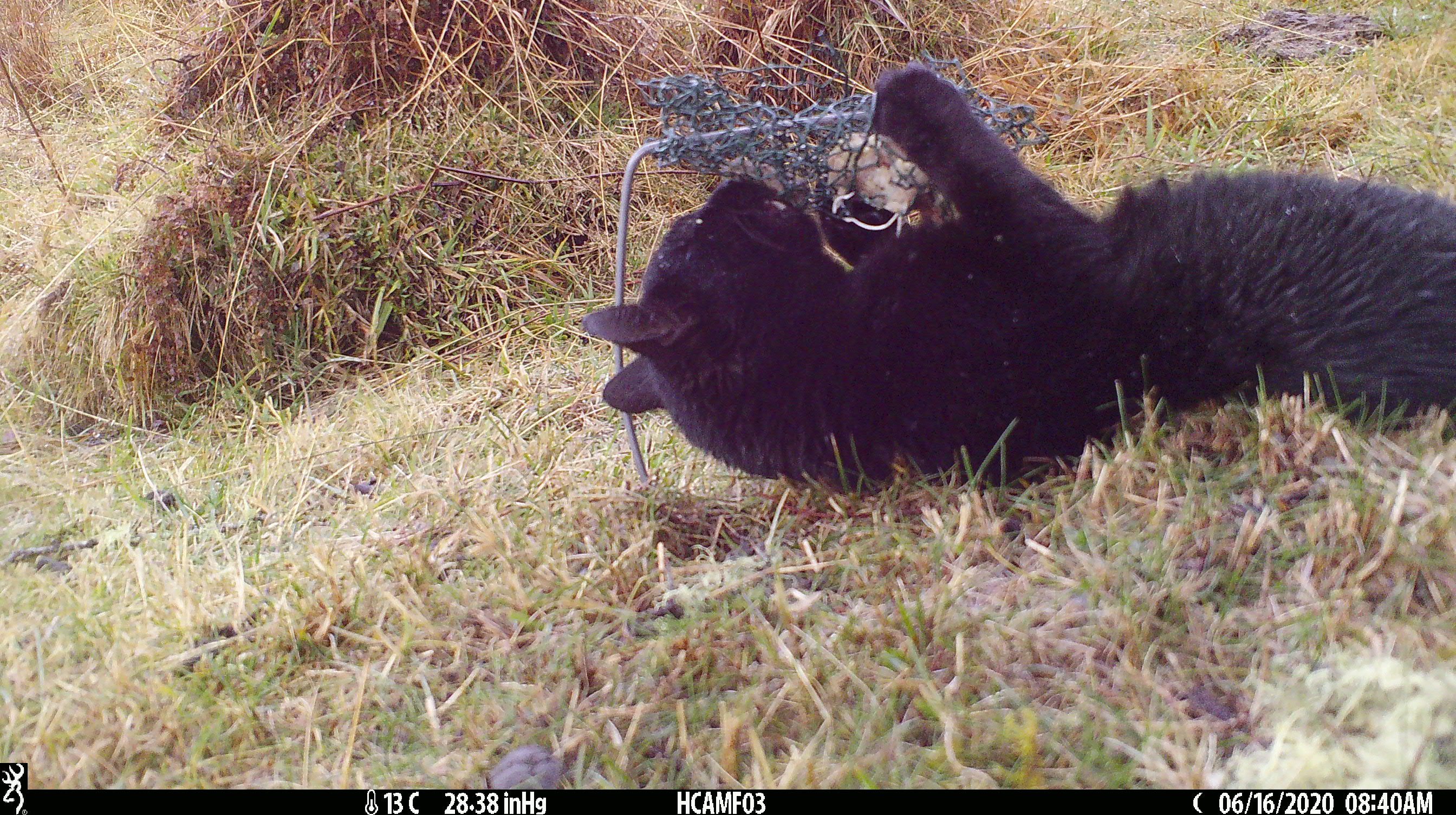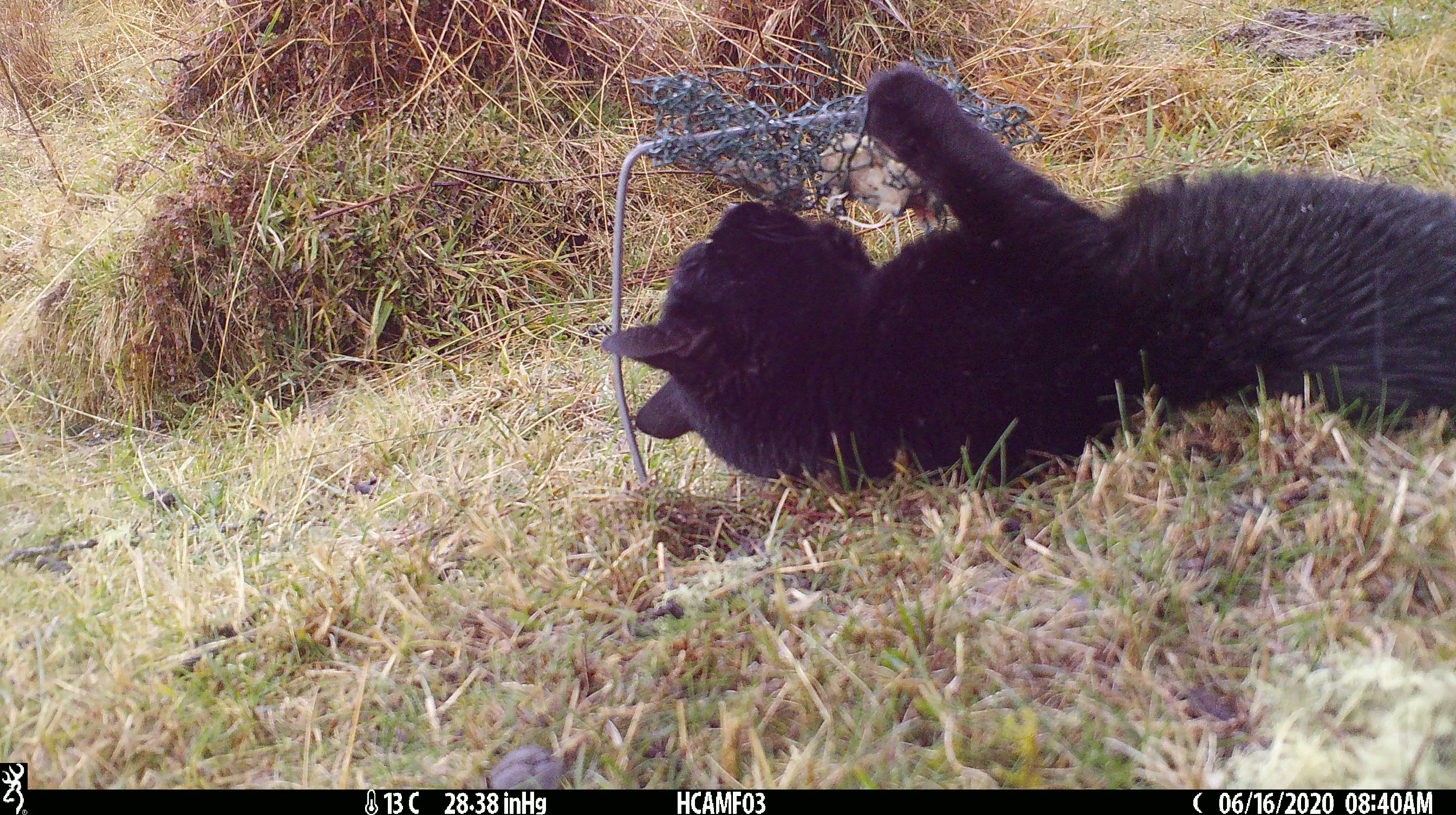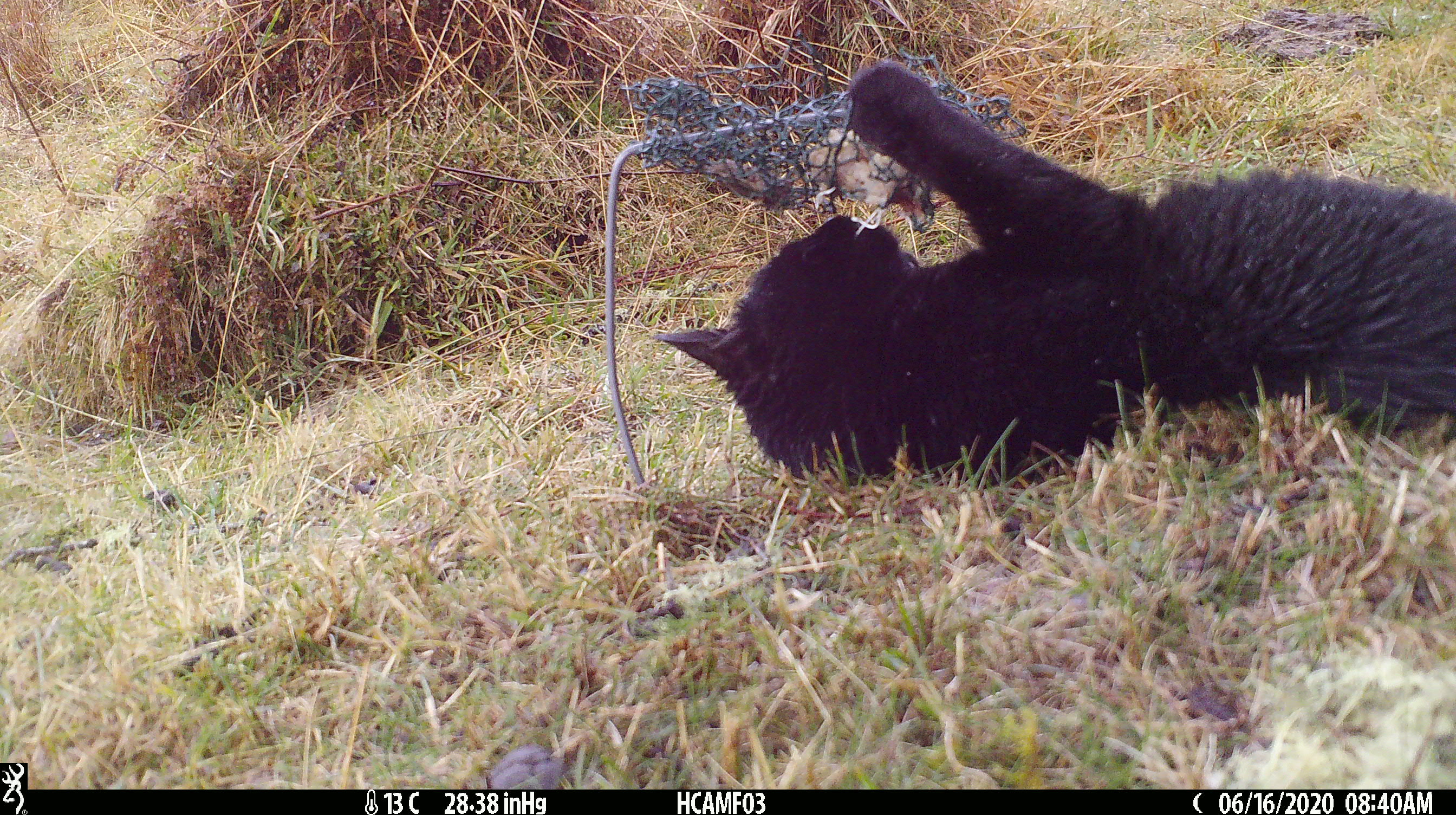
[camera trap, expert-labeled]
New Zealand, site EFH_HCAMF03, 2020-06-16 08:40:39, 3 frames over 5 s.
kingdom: Animalia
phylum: Chordata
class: Mammalia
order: Carnivora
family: Felidae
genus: Felis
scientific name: Felis catus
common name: domestic cat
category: cat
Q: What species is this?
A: Cat (domestic cat) (Felis catus).